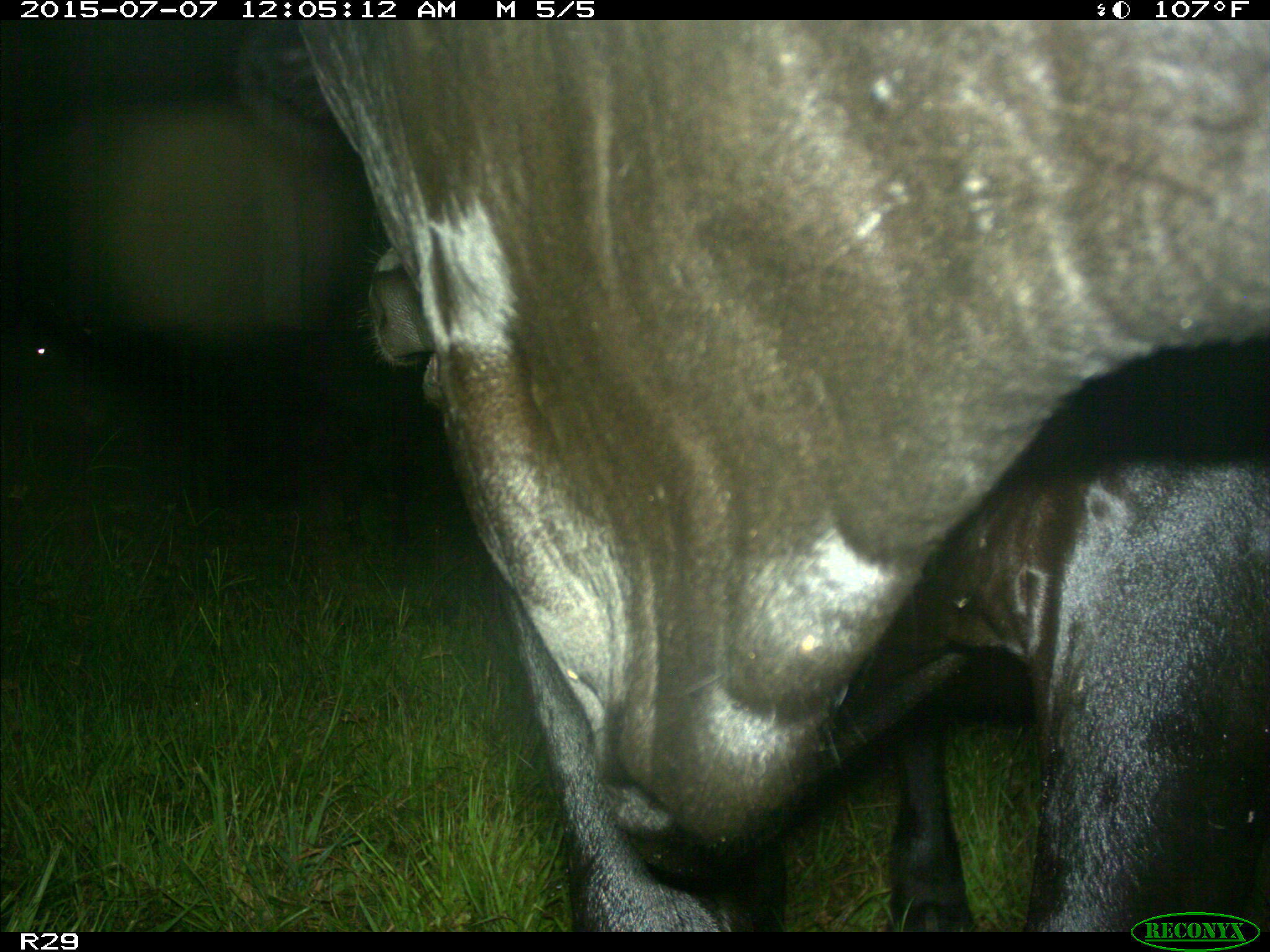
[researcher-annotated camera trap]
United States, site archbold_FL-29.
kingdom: Animalia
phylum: Chordata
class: Mammalia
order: Artiodactyla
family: Bovidae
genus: Bos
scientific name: Bos taurus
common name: domestic cow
Bos taurus (domestic cow).